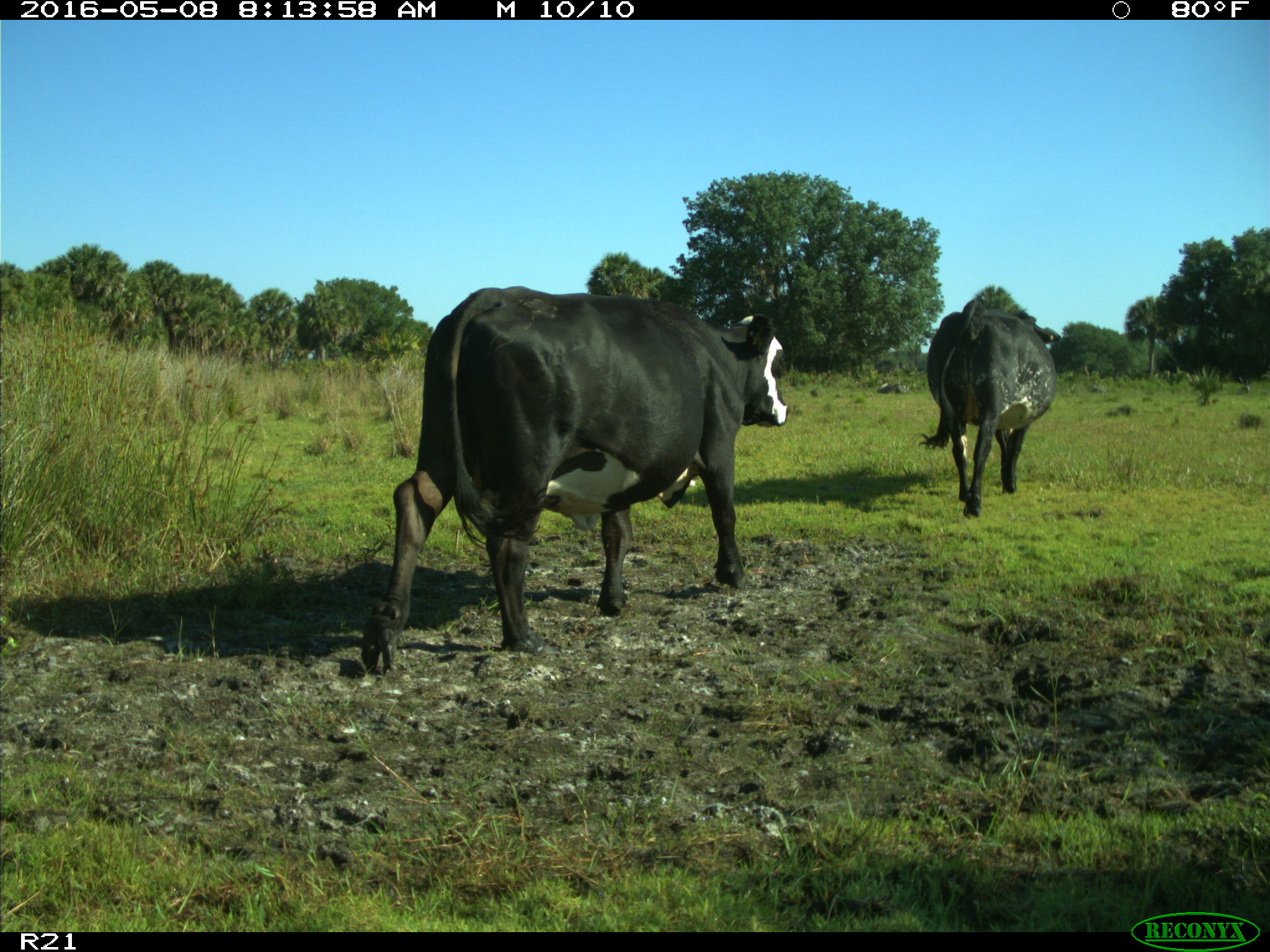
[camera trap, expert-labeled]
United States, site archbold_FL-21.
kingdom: Animalia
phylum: Chordata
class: Mammalia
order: Artiodactyla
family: Bovidae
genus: Bos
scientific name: Bos taurus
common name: domestic cow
Bos taurus (domestic cow).